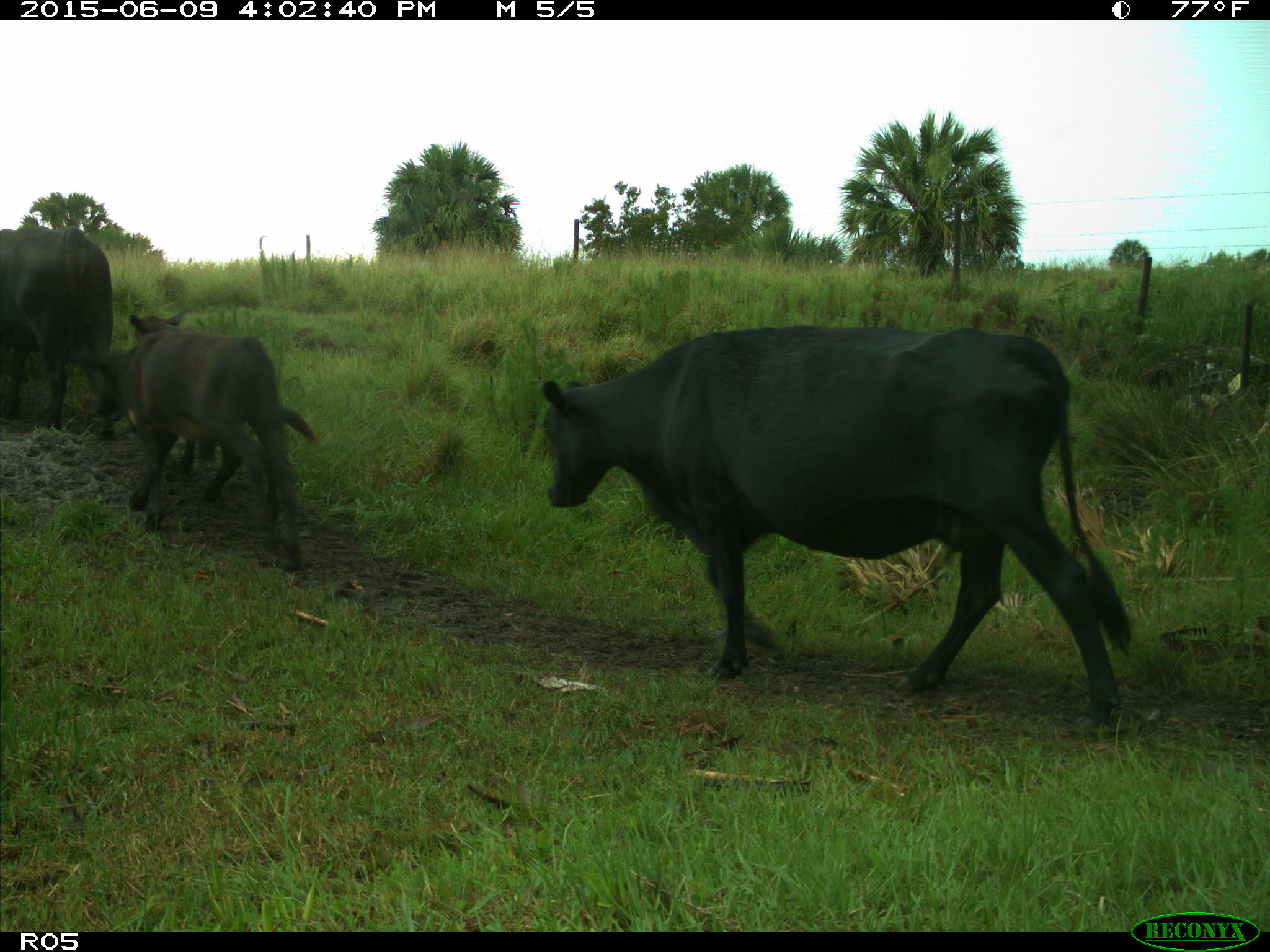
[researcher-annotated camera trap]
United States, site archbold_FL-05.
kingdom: Animalia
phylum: Chordata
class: Mammalia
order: Artiodactyla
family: Bovidae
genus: Bos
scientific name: Bos taurus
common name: domestic cow